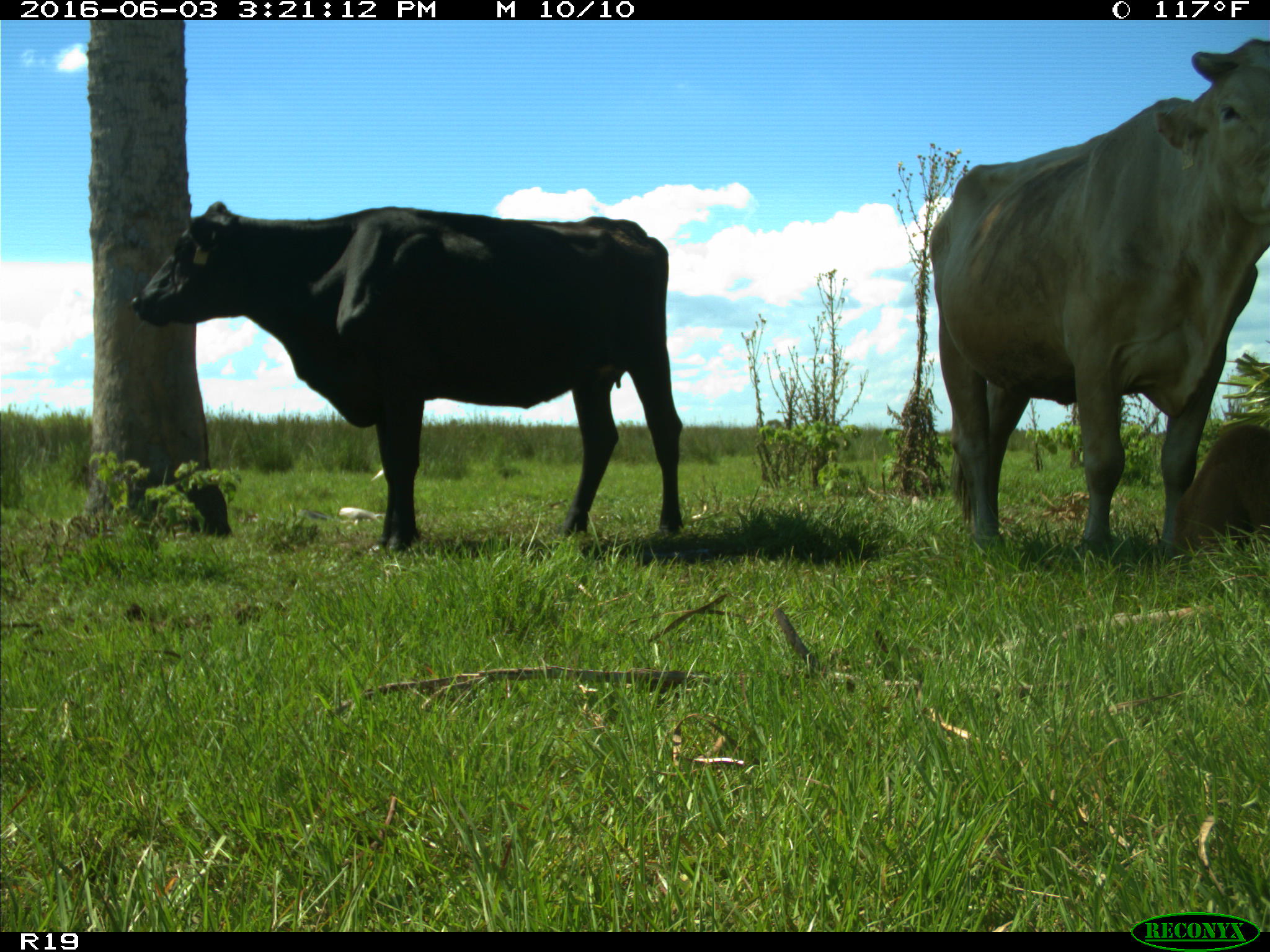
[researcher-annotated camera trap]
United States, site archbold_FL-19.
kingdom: Animalia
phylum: Chordata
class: Mammalia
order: Artiodactyla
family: Bovidae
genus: Bos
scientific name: Bos taurus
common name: domestic cow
Bos taurus (domestic cow).